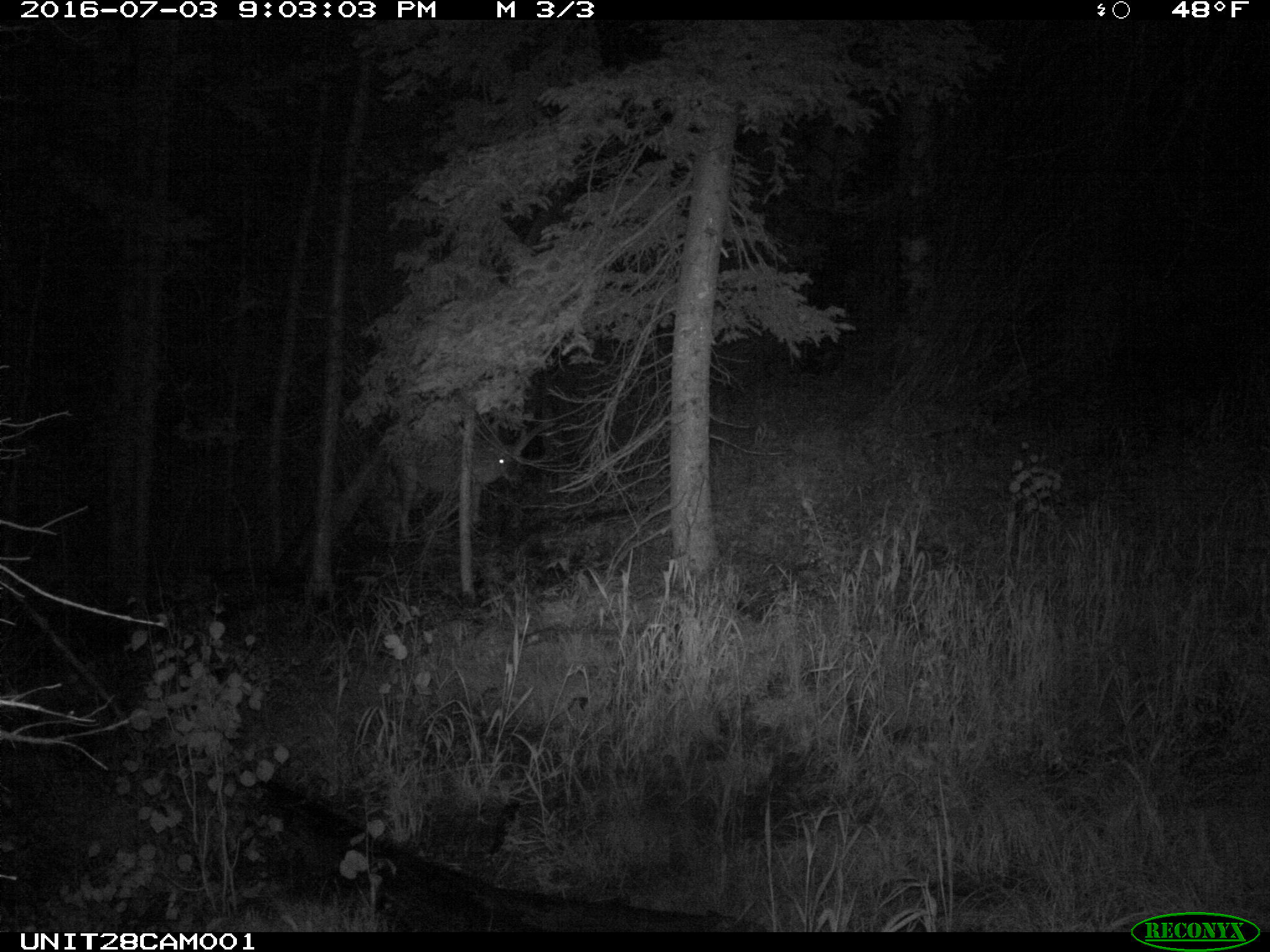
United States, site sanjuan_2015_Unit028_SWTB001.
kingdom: Animalia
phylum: Chordata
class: Mammalia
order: Artiodactyla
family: Cervidae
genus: Odocoileus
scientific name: Odocoileus hemionus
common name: mule deer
Odocoileus hemionus (mule deer).